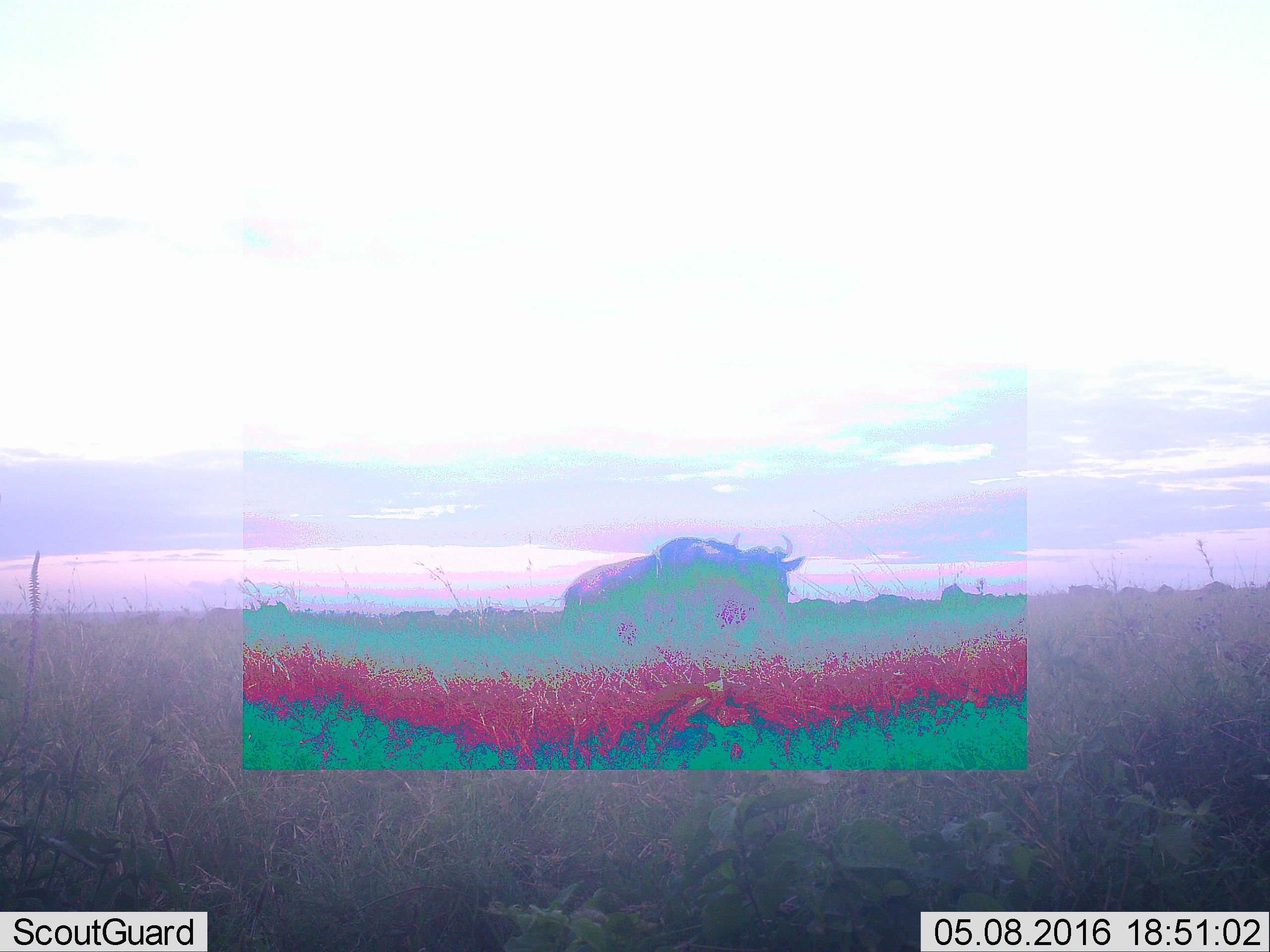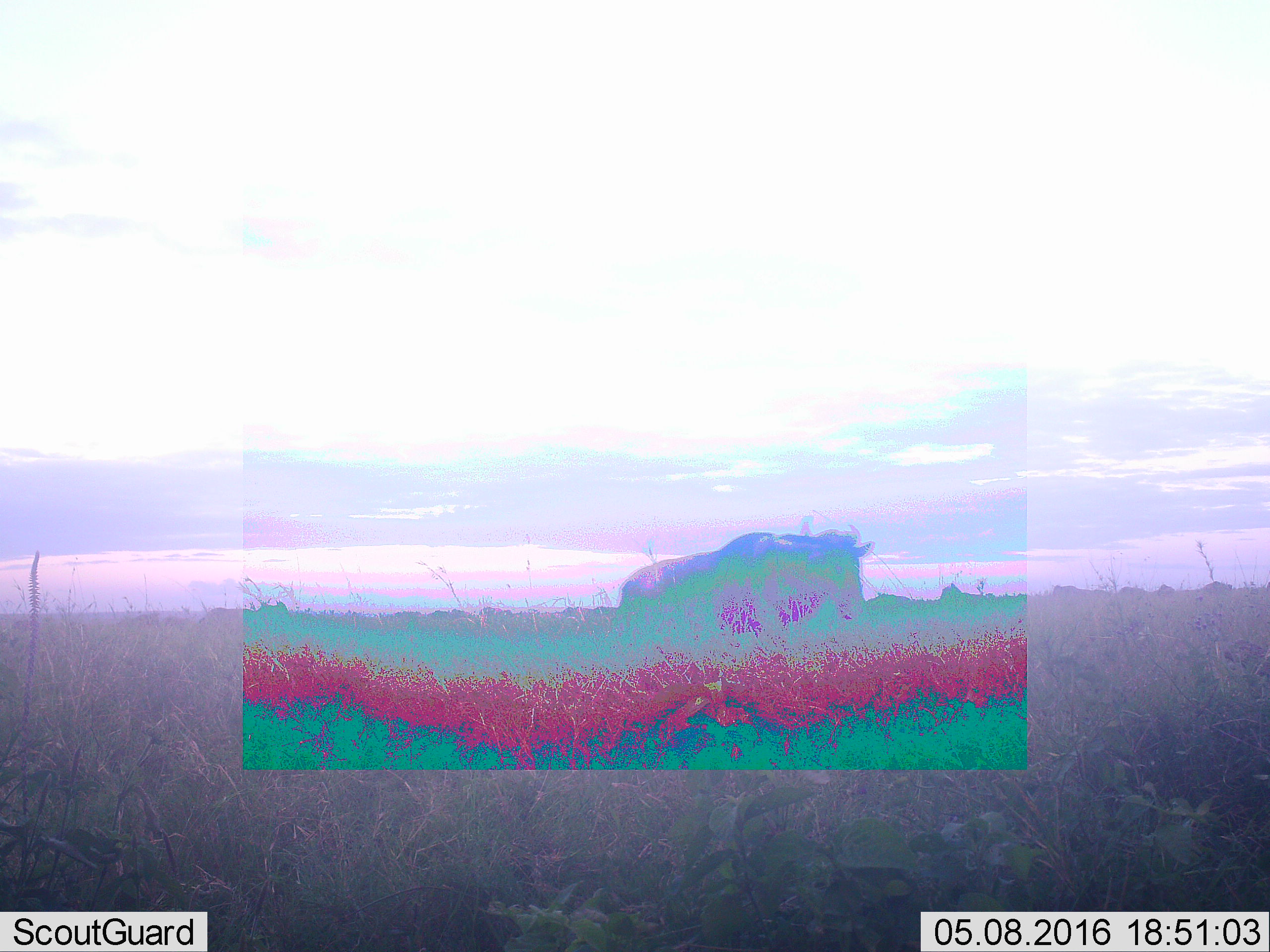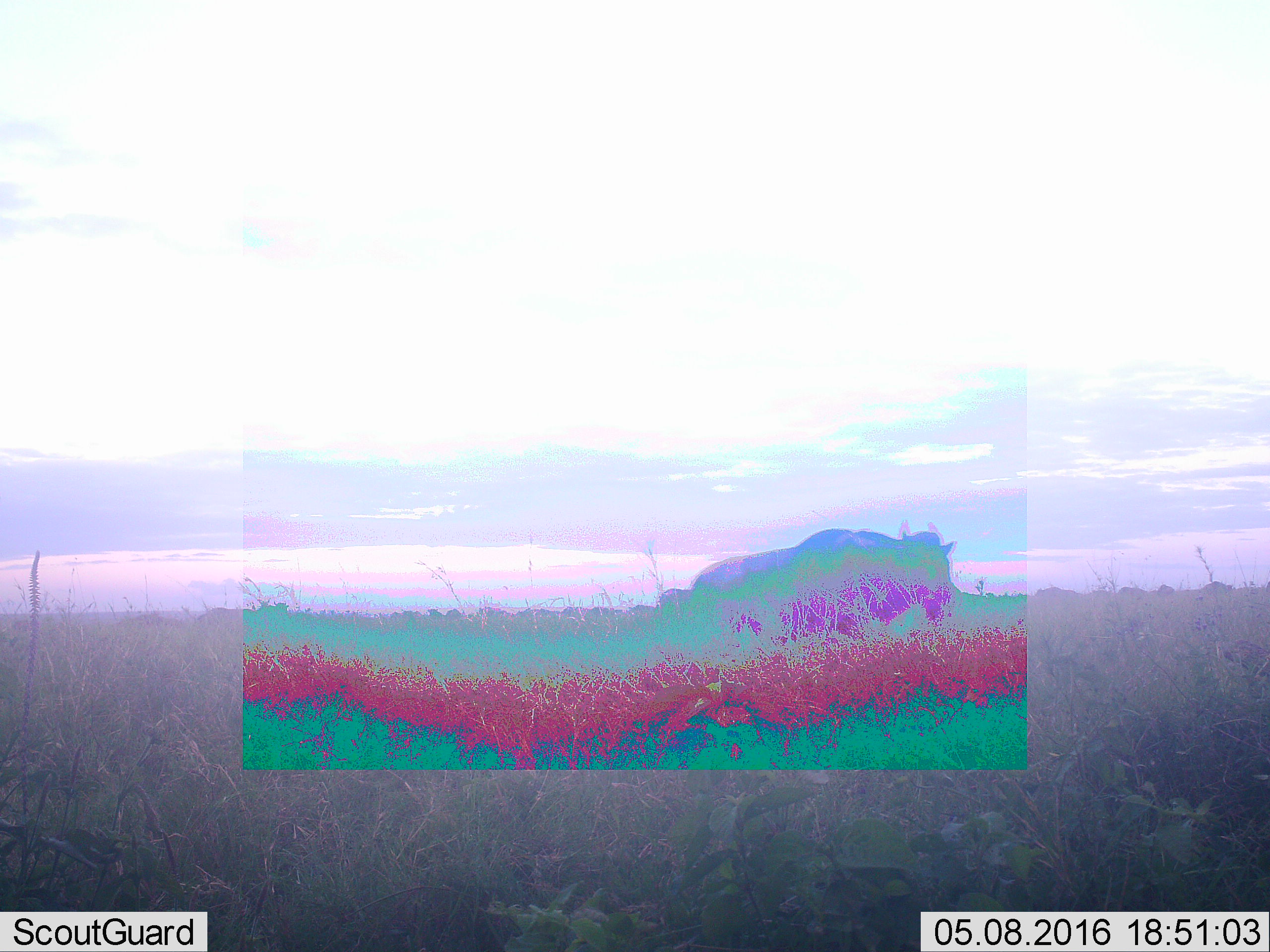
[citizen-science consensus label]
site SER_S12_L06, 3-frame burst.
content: unidentified animal